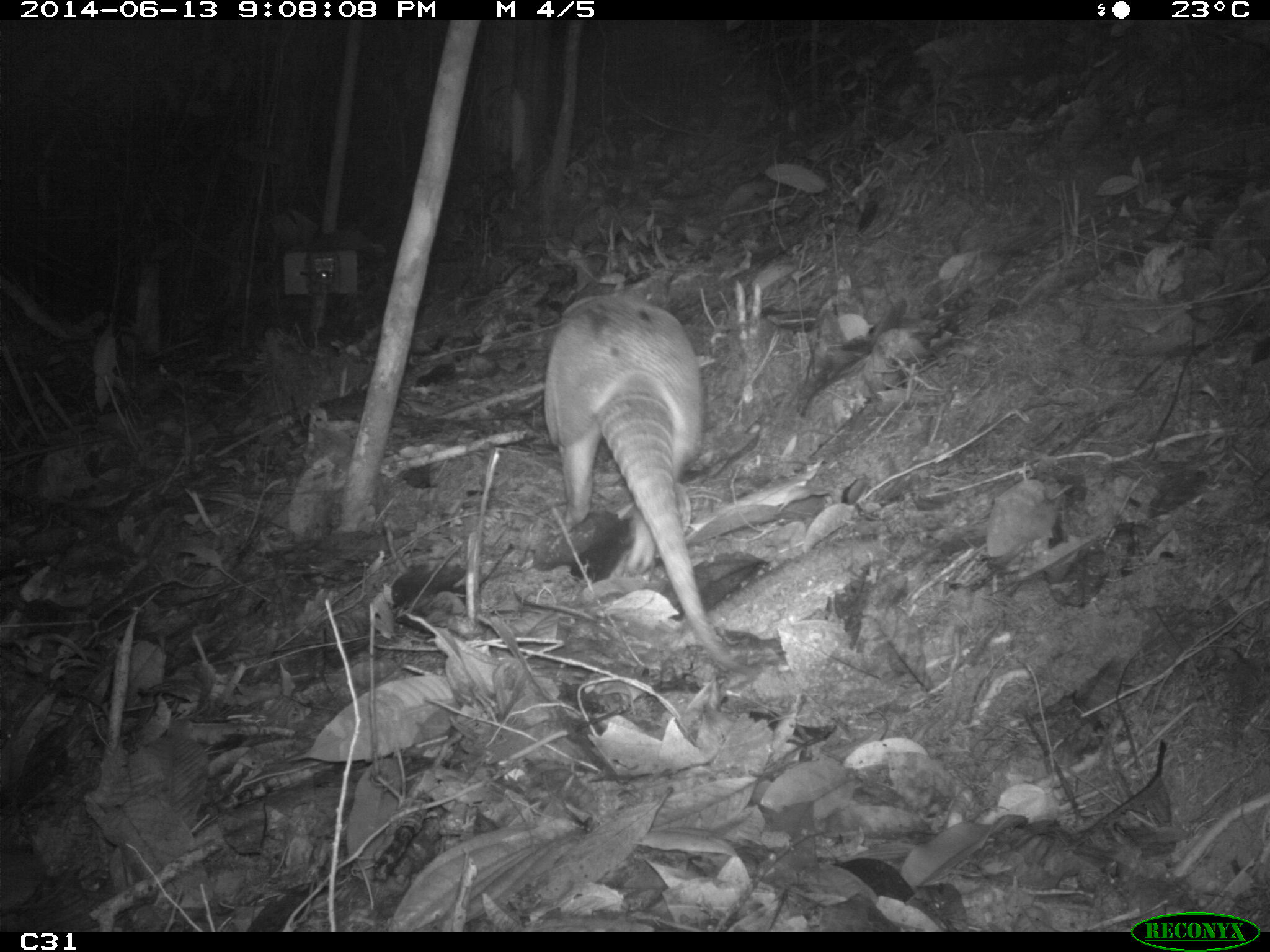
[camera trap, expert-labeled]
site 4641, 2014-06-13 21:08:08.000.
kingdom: Animalia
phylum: Chordata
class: Mammalia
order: Cingulata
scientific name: Cingulata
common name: armadillo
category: unknown armadillo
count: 1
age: adult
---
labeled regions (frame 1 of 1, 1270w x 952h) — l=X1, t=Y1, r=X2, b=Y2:
unknown armadillo: l=541, t=292, r=738, b=671